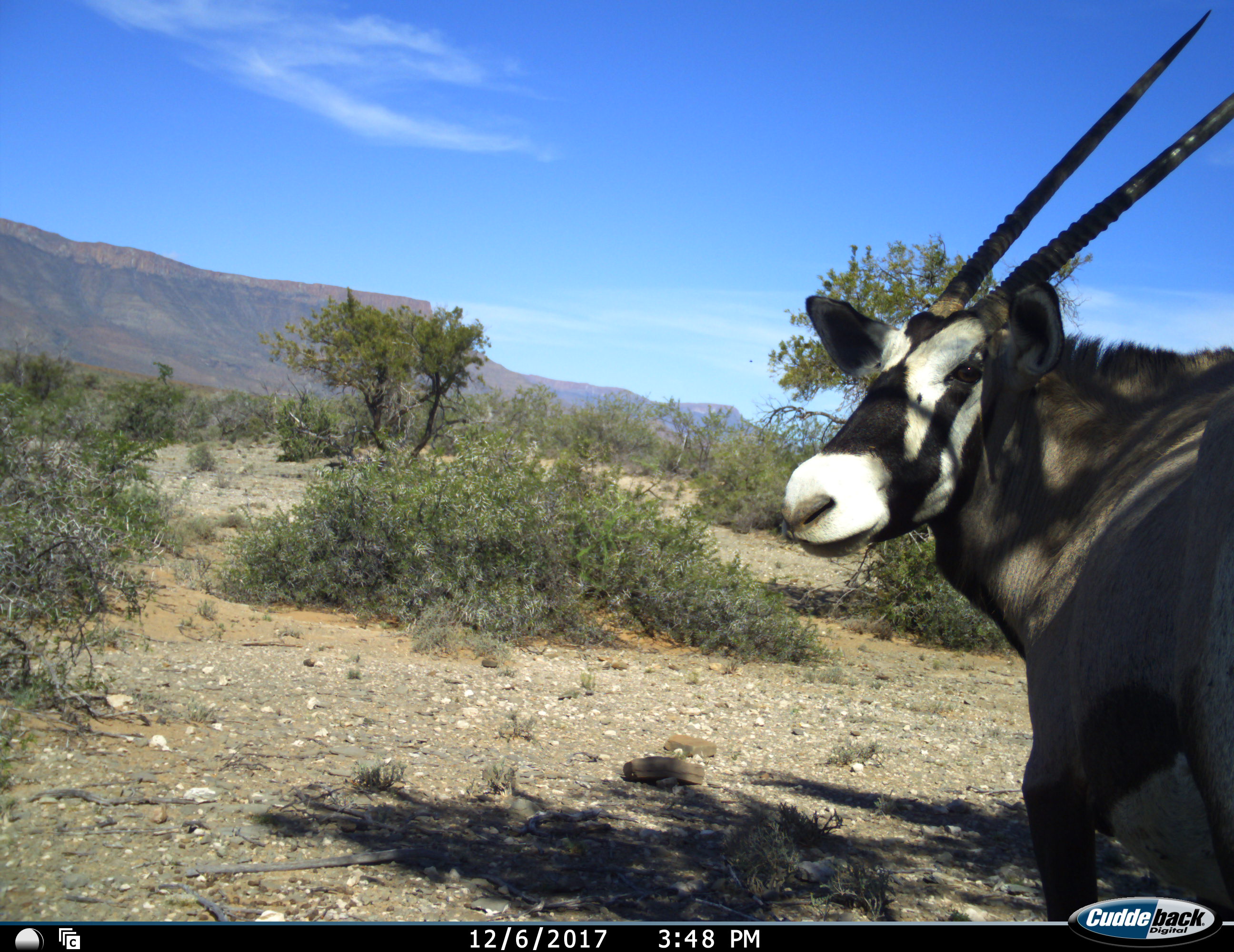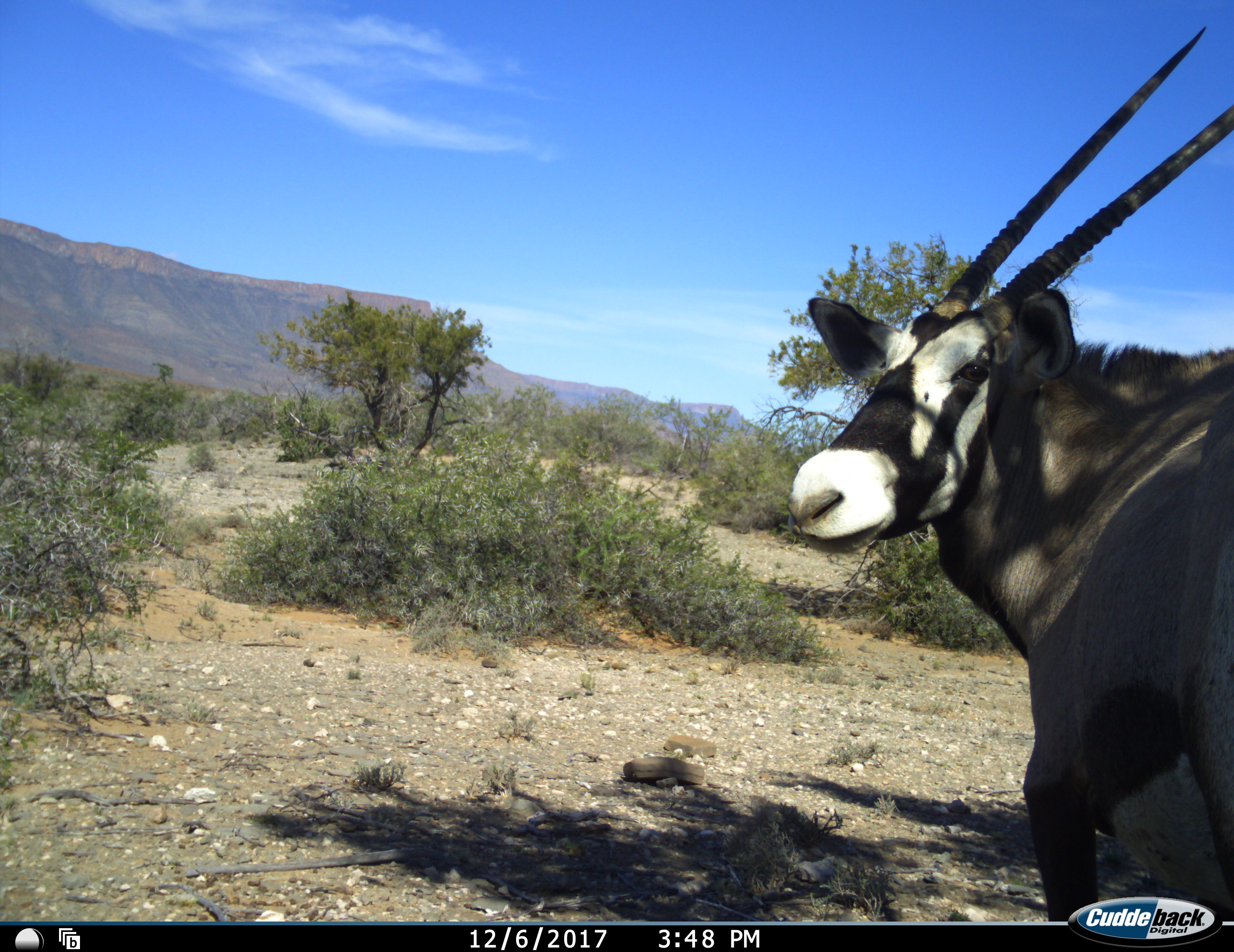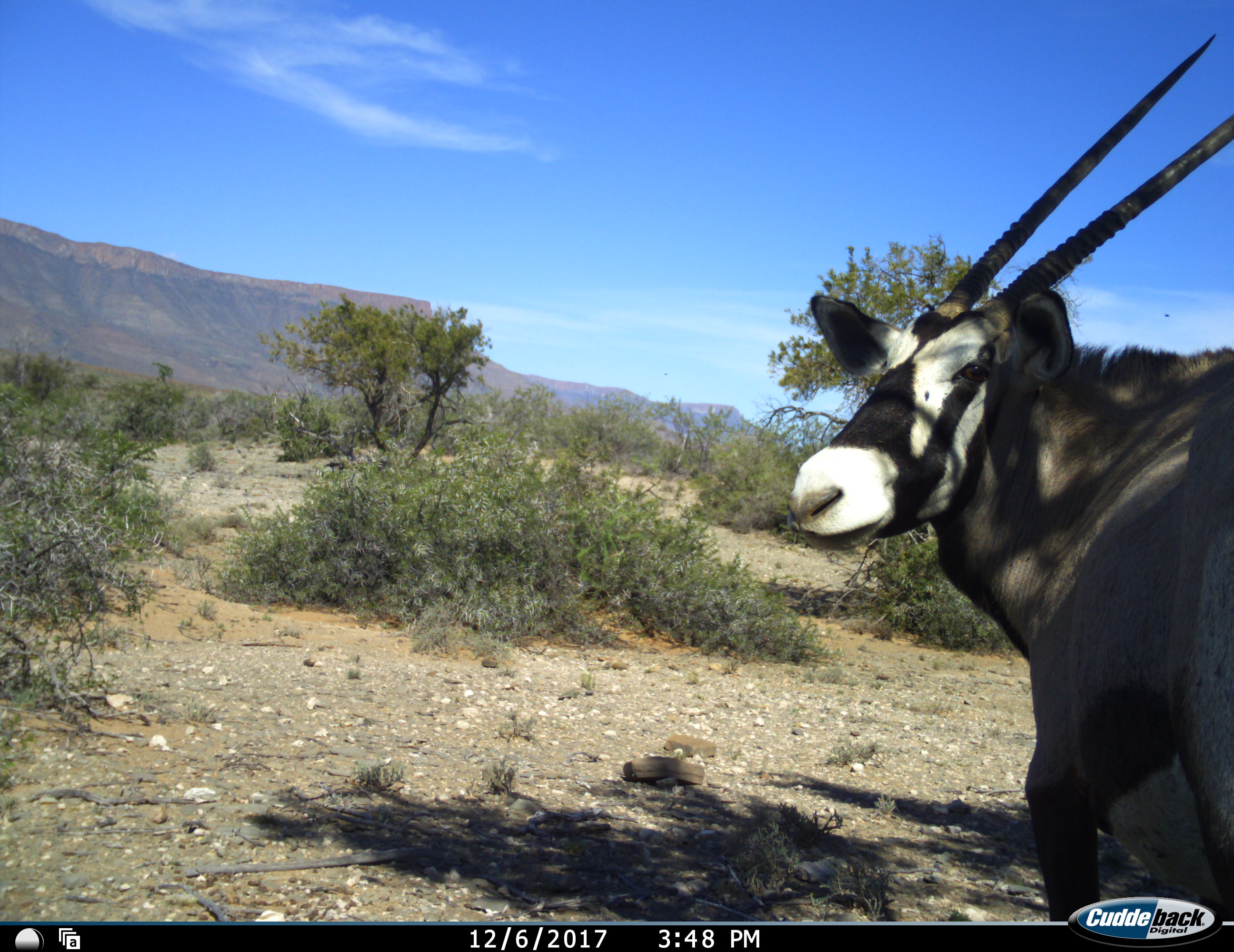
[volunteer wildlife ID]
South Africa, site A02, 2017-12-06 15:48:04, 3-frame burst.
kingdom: Animalia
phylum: Chordata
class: Mammalia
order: Artiodactyla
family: Bovidae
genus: Oryx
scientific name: Oryx gazella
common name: gemsbok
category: gemsbokoryx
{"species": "gemsbokoryx (gemsbok) (Oryx gazella)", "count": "1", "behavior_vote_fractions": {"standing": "90%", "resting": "10%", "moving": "10%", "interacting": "0%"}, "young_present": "0%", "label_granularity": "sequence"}